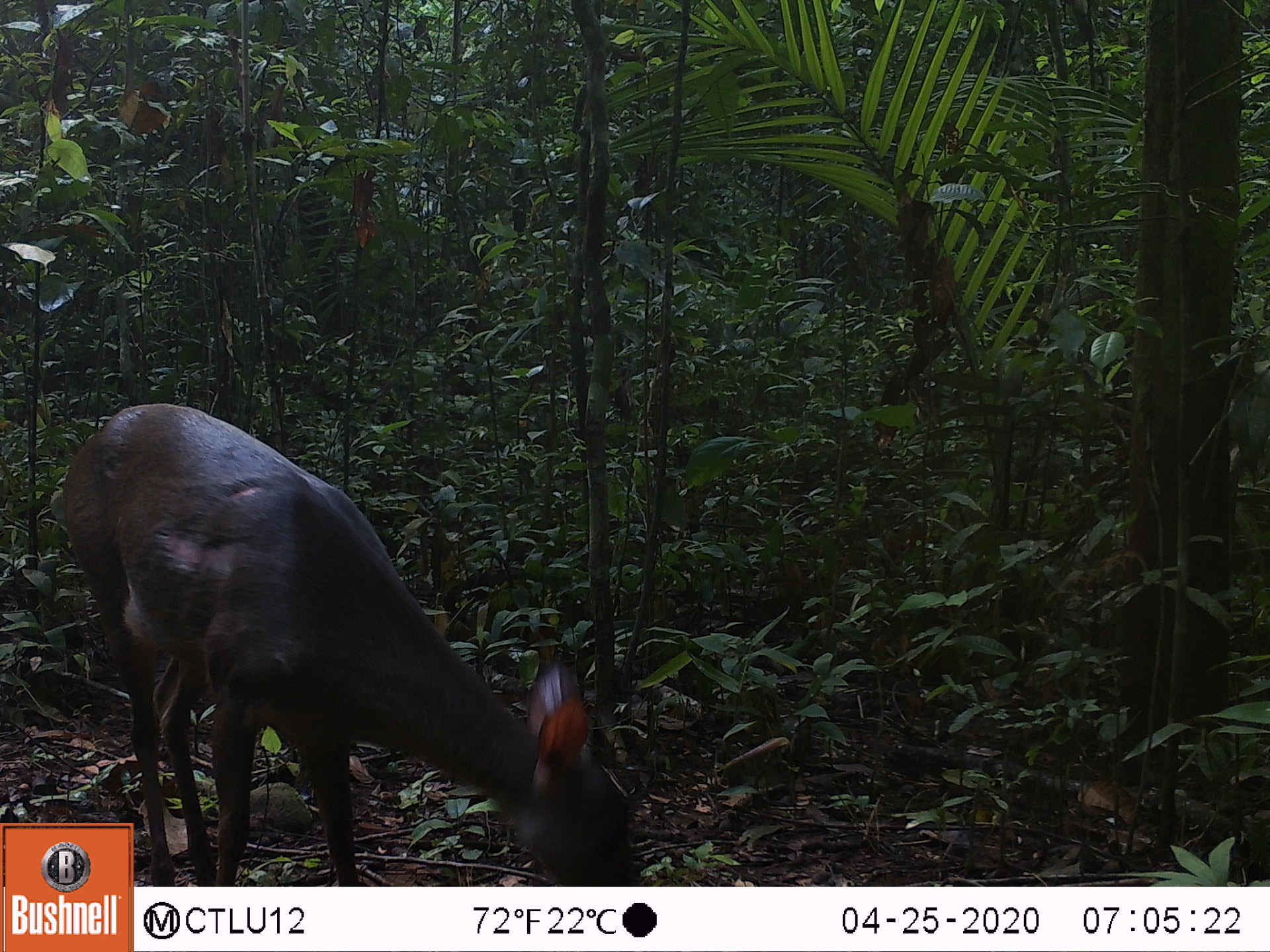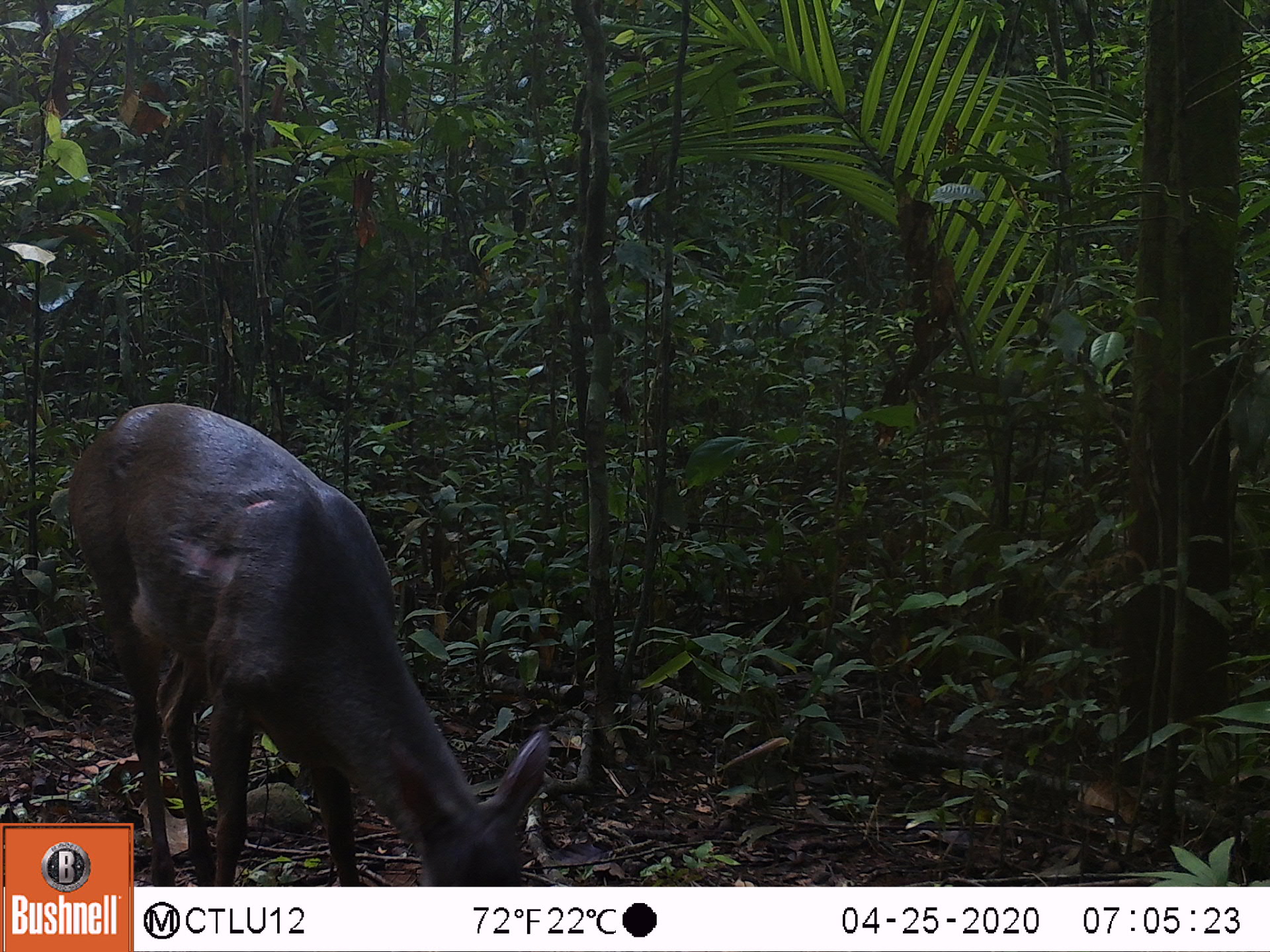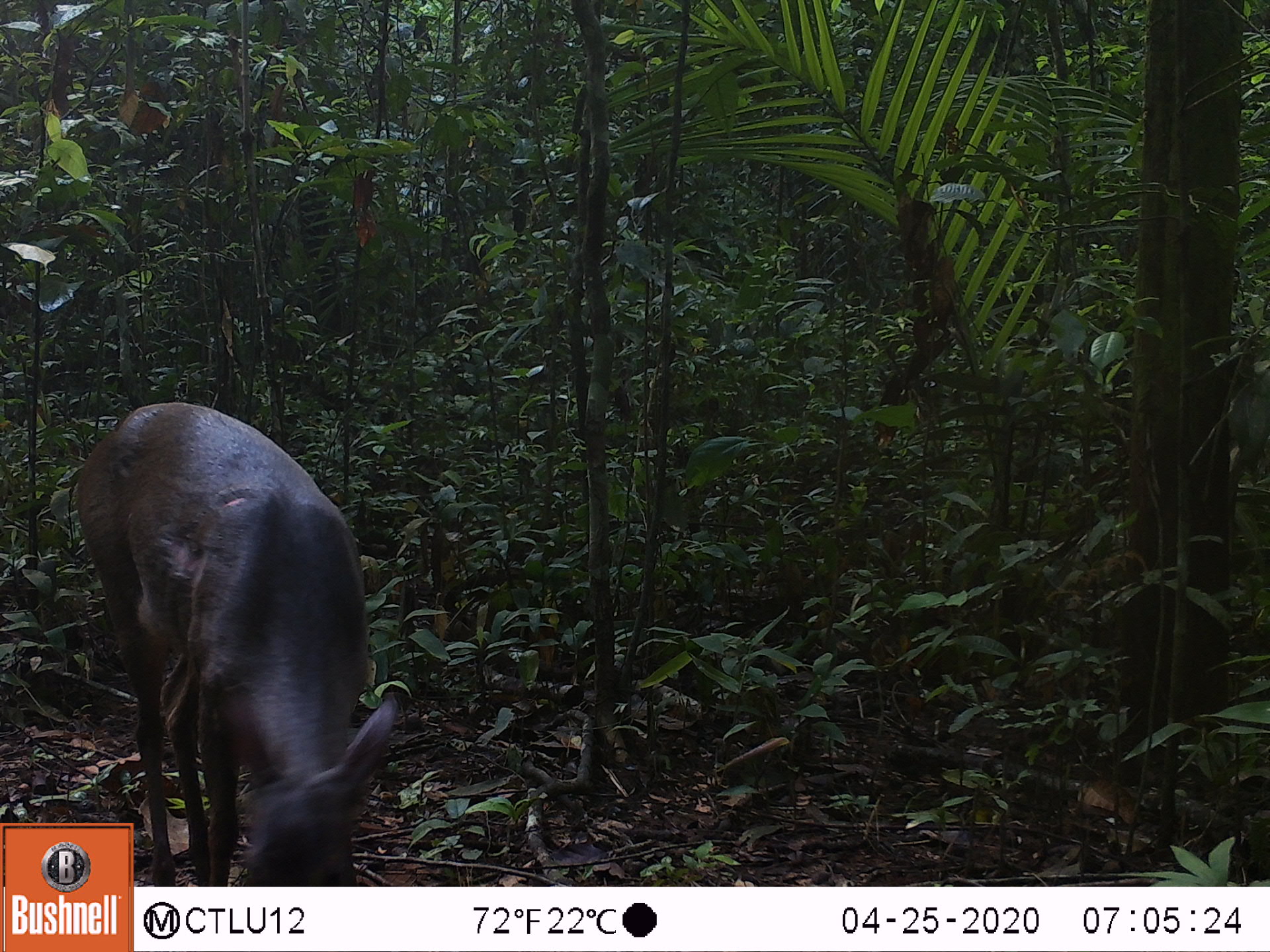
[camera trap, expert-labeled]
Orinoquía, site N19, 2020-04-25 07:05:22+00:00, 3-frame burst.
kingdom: Animalia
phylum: Chordata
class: Mammalia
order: Artiodactyla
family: Cervidae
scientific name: Cervidae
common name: deer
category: unknown cervid